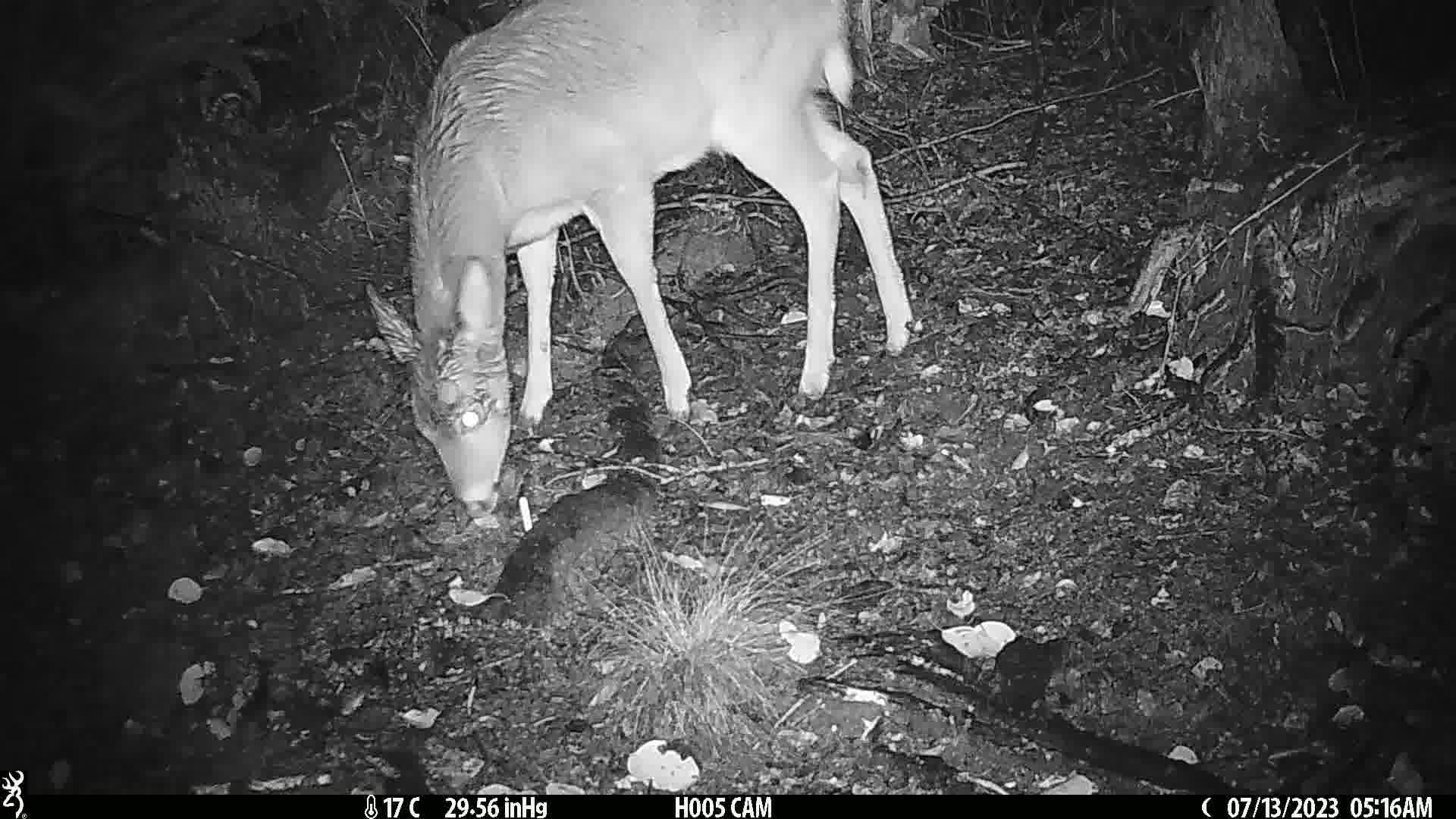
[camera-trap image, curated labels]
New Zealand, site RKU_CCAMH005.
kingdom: Animalia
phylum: Chordata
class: Mammalia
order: Artiodactyla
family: Cervidae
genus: Odocoileus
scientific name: Odocoileus virginianus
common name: white-tailed deer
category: white tailed deer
White tailed deer (white-tailed deer) (Odocoileus virginianus).